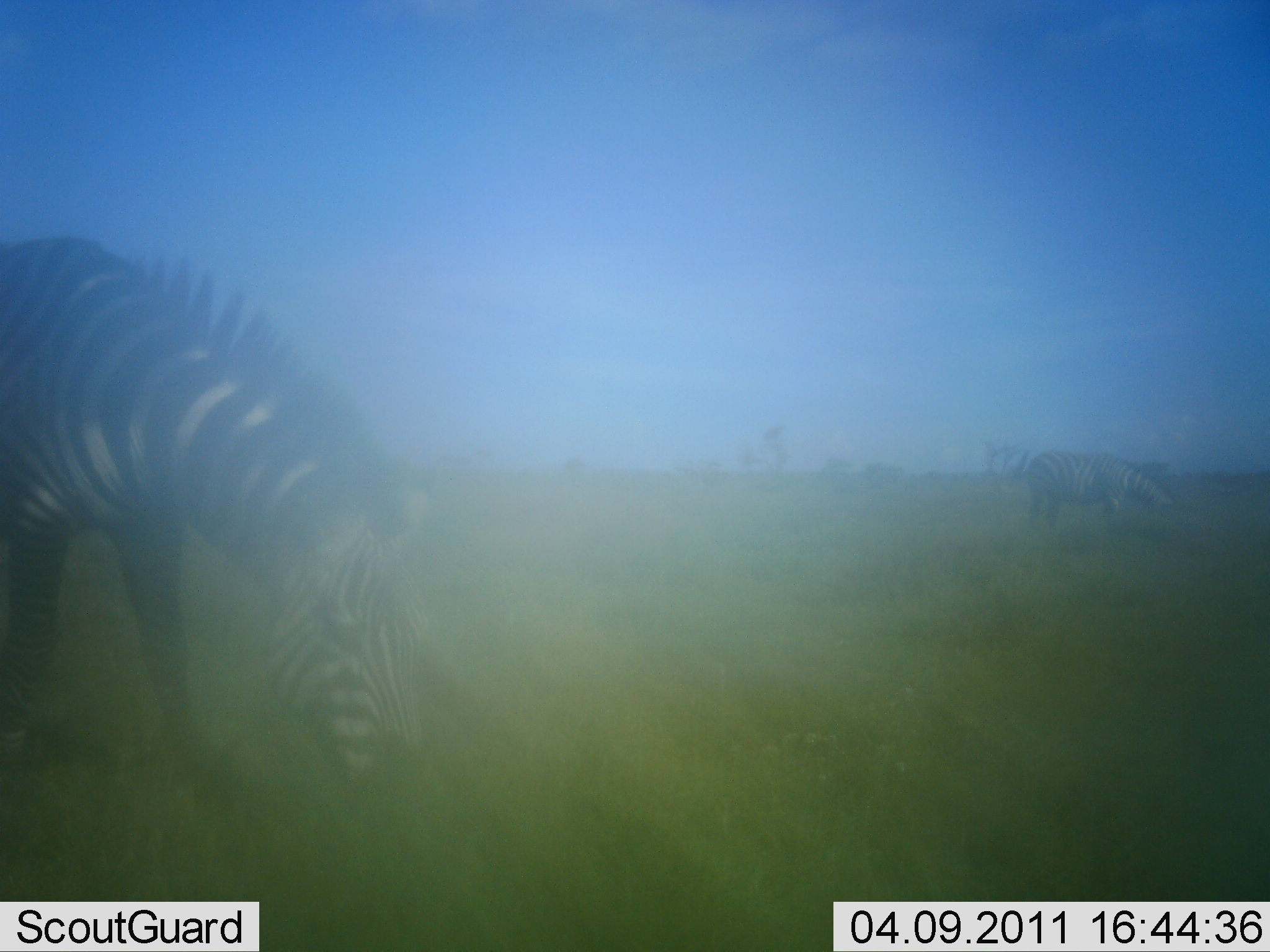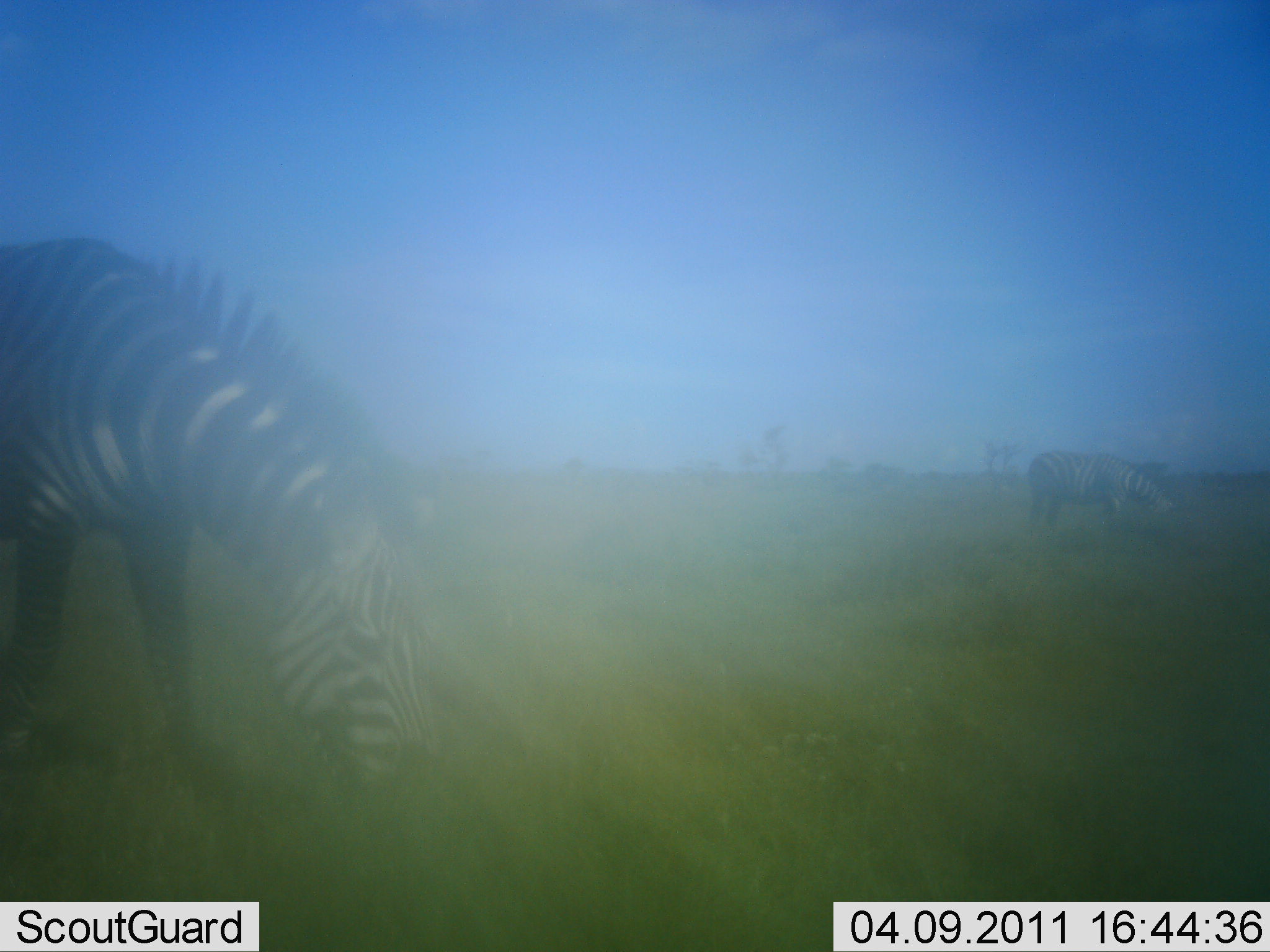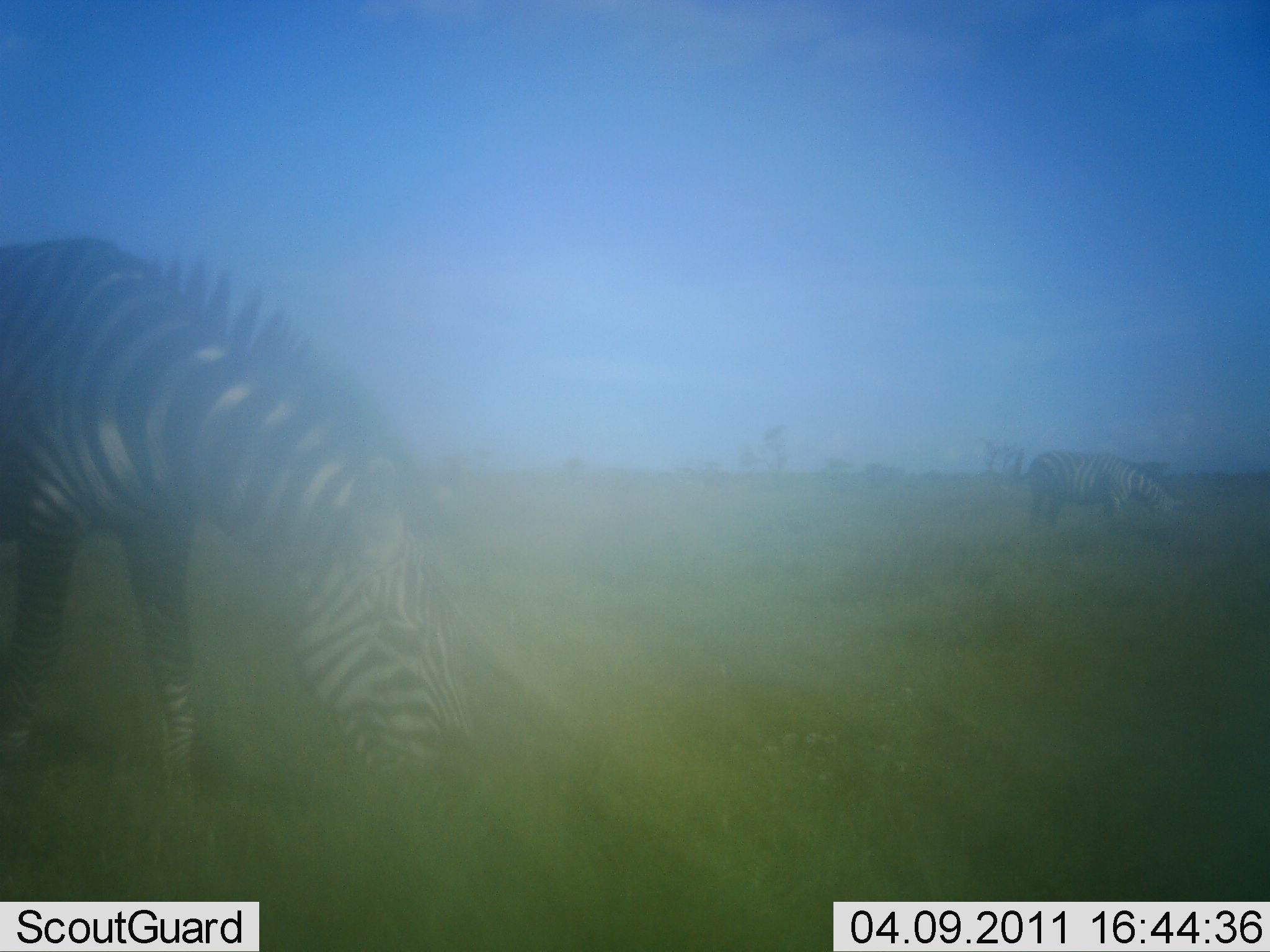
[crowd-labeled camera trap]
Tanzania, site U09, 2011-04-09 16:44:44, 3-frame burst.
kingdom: Animalia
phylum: Chordata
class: Mammalia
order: Perissodactyla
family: Equidae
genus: Equus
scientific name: Equus quagga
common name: plains zebra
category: zebra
Zebra (plains zebra) (Equus quagga), count 2. Behavior (volunteer vote fractions): standing 33%, resting 8%, moving 17%, interacting 8%. Young present (vote fraction): 0%. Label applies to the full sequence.